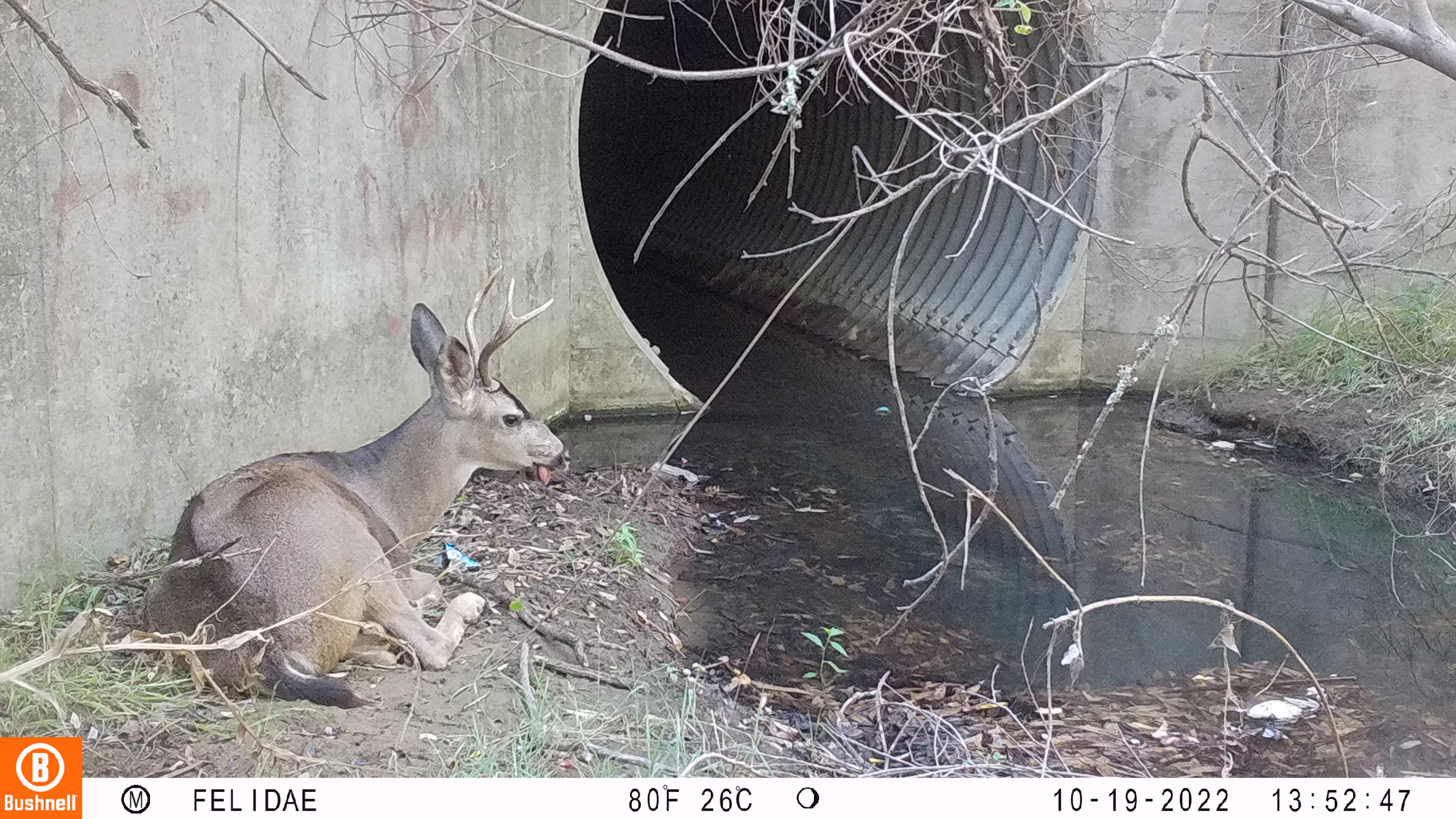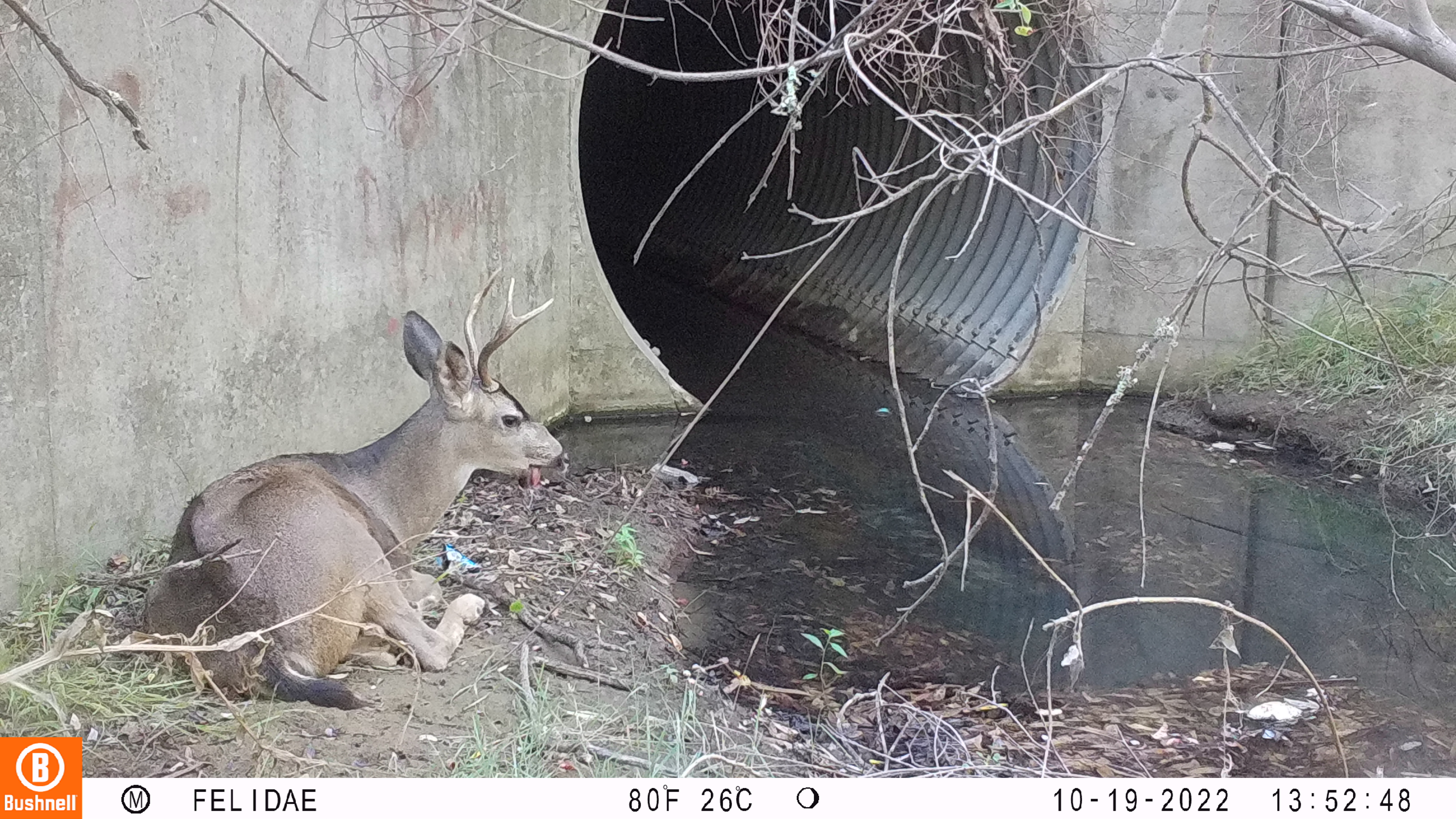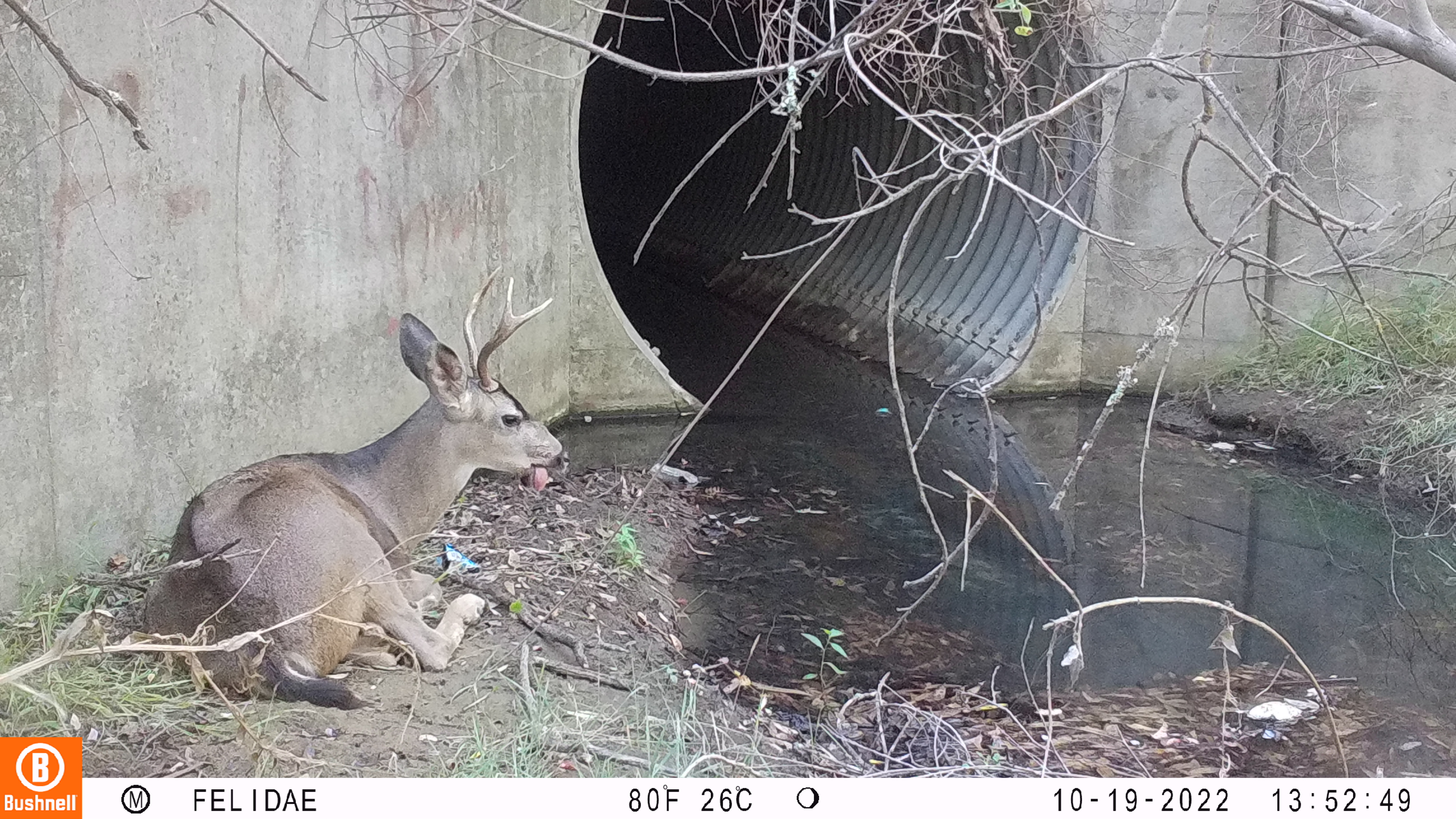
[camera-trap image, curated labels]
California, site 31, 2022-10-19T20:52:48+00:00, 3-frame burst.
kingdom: Animalia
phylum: Chordata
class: Mammalia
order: Artiodactyla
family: Cervidae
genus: Odocoileus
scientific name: Odocoileus hemionus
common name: mule deer